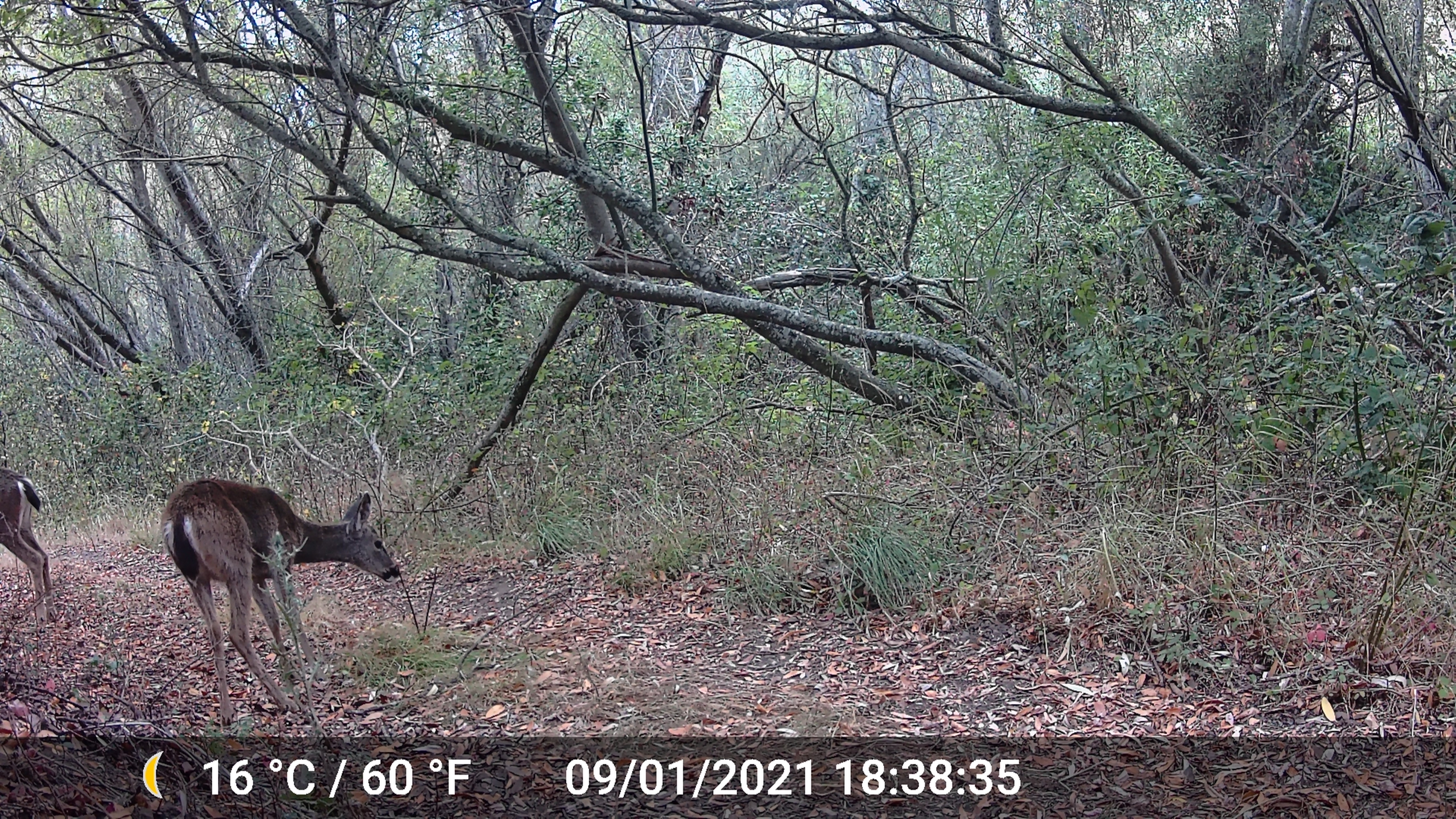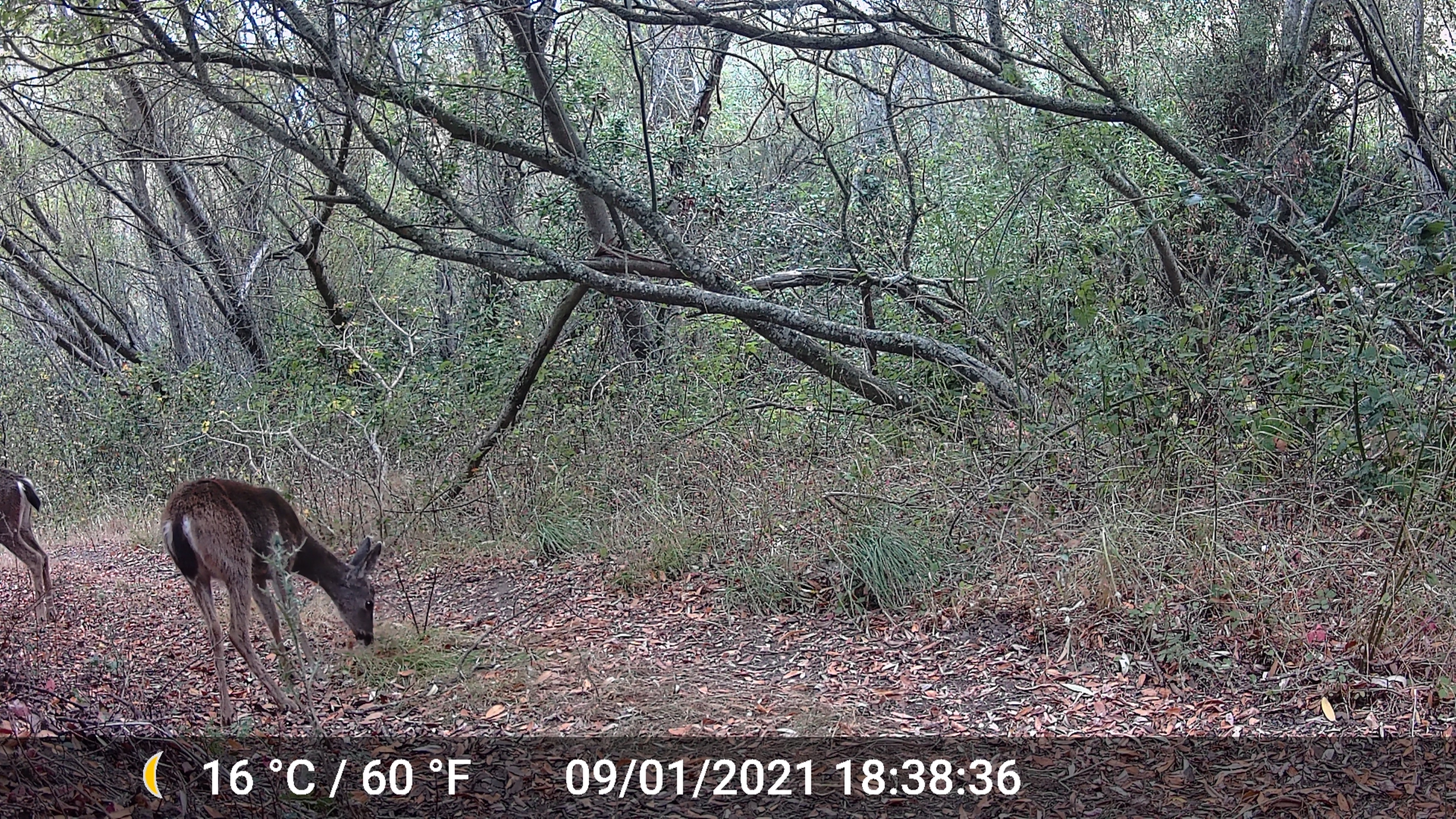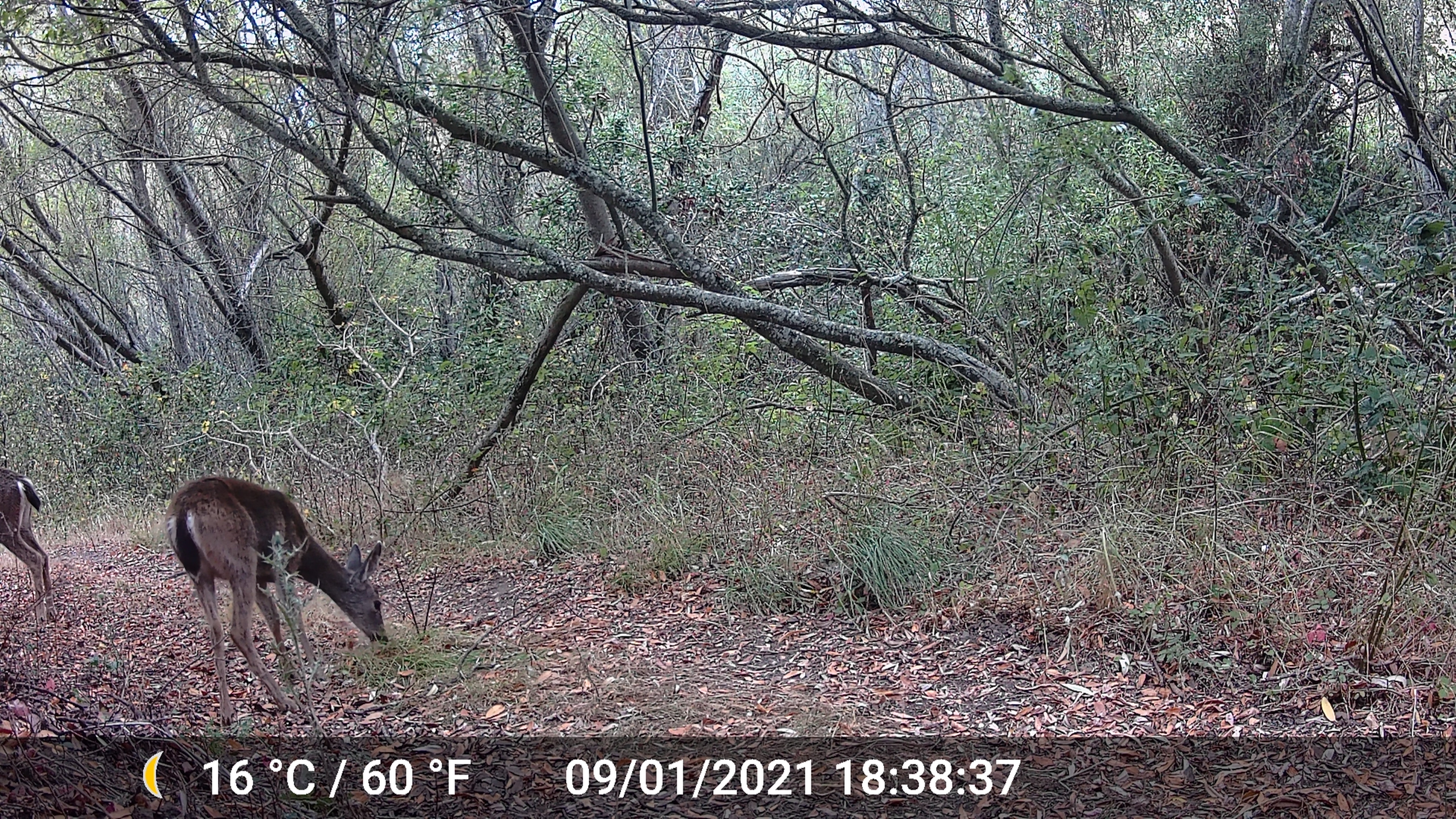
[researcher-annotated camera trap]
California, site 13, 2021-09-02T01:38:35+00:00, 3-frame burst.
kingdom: Animalia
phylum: Chordata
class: Mammalia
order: Artiodactyla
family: Cervidae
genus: Odocoileus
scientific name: Odocoileus hemionus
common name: mule deer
Mule deer (Odocoileus hemionus).